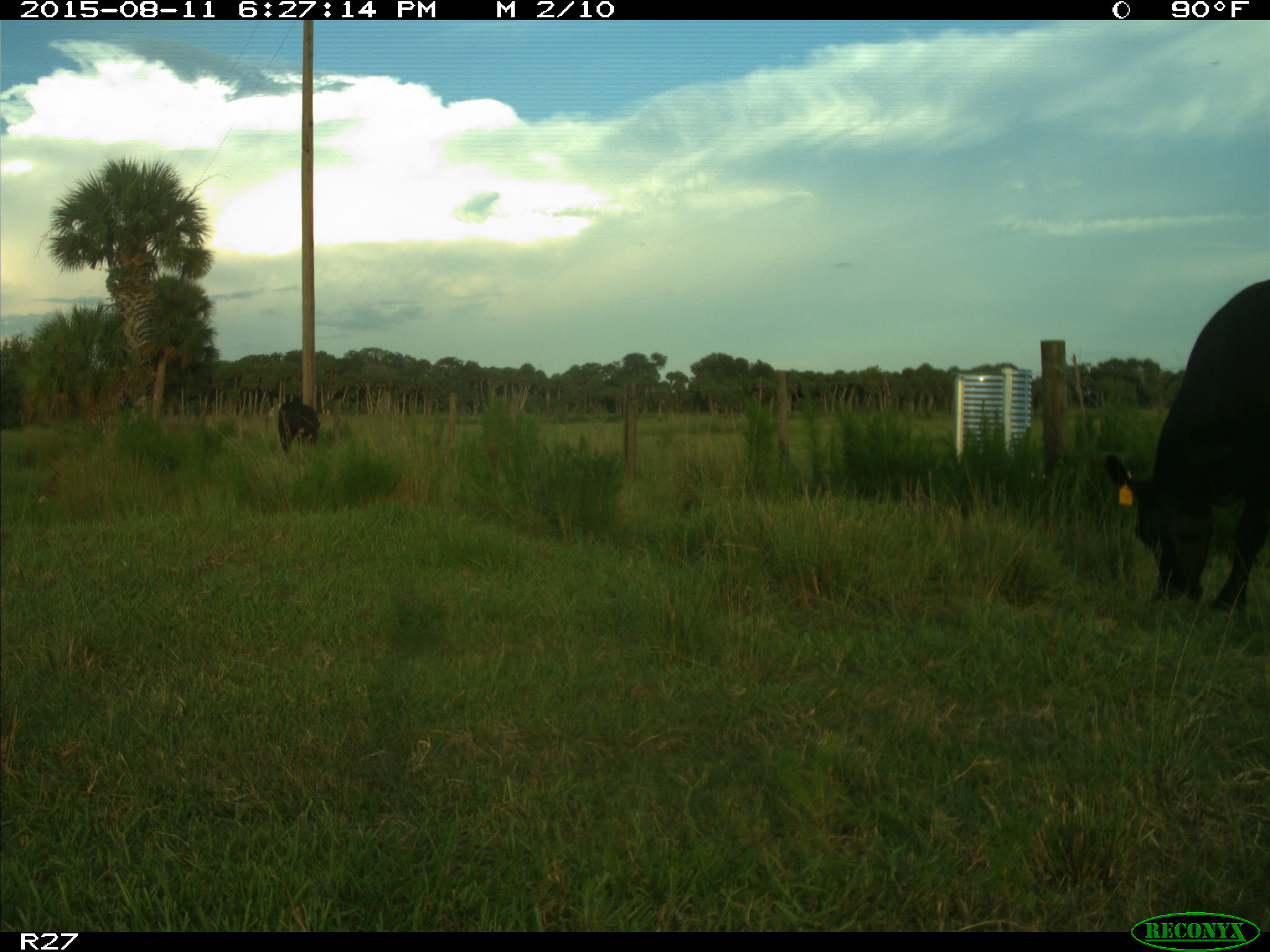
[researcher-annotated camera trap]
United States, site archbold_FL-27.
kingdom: Animalia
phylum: Chordata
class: Mammalia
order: Artiodactyla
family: Bovidae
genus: Bos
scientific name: Bos taurus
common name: domestic cow